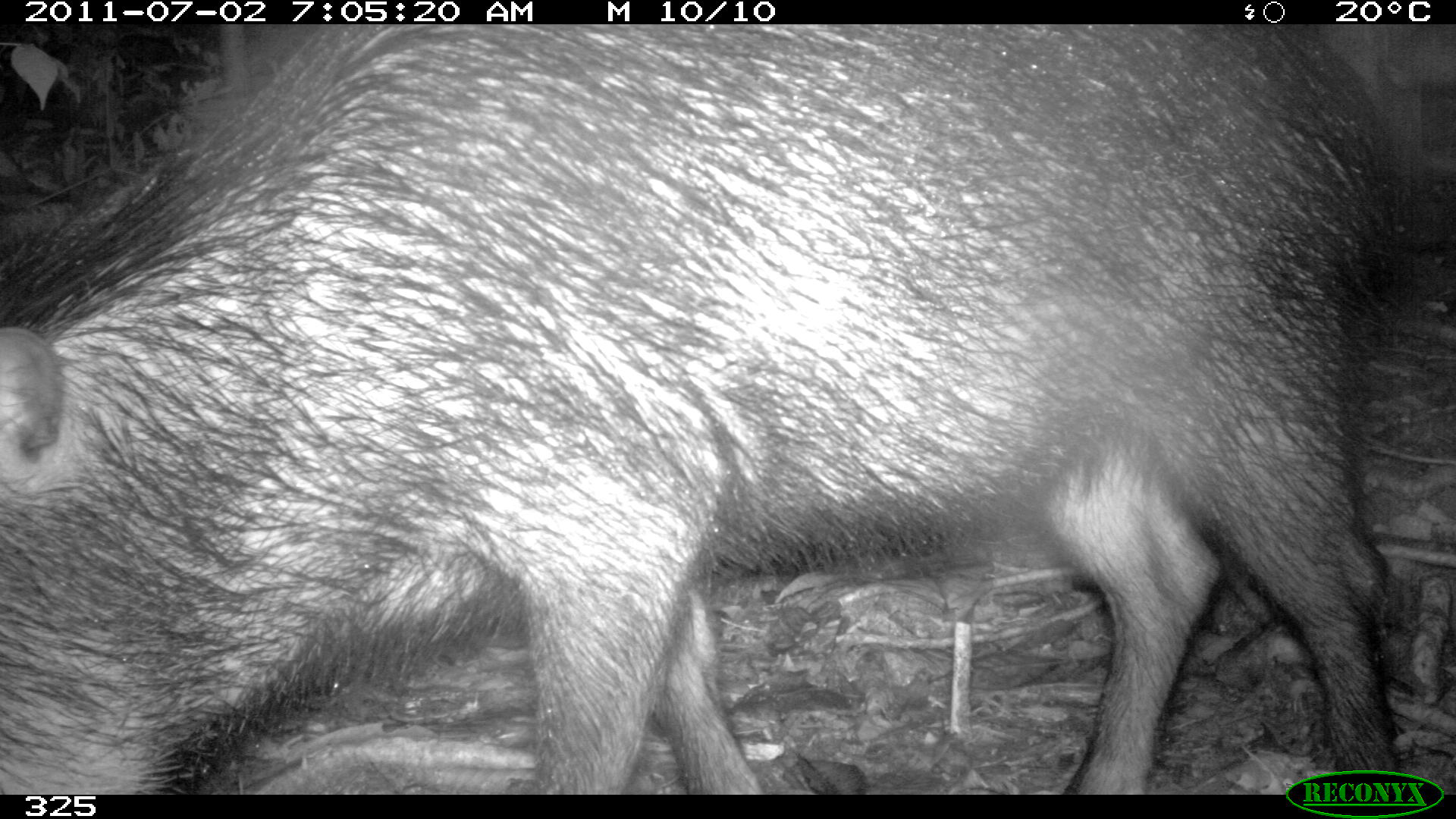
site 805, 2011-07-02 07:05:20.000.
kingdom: Animalia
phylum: Chordata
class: Mammalia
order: Artiodactyla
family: Tayassuidae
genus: Tayassu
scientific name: Tayassu pecari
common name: white-lipped peccary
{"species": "Tayassu pecari (white-lipped peccary)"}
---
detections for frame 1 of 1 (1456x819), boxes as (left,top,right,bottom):
tayassu pecari: (0,22,1398,795)